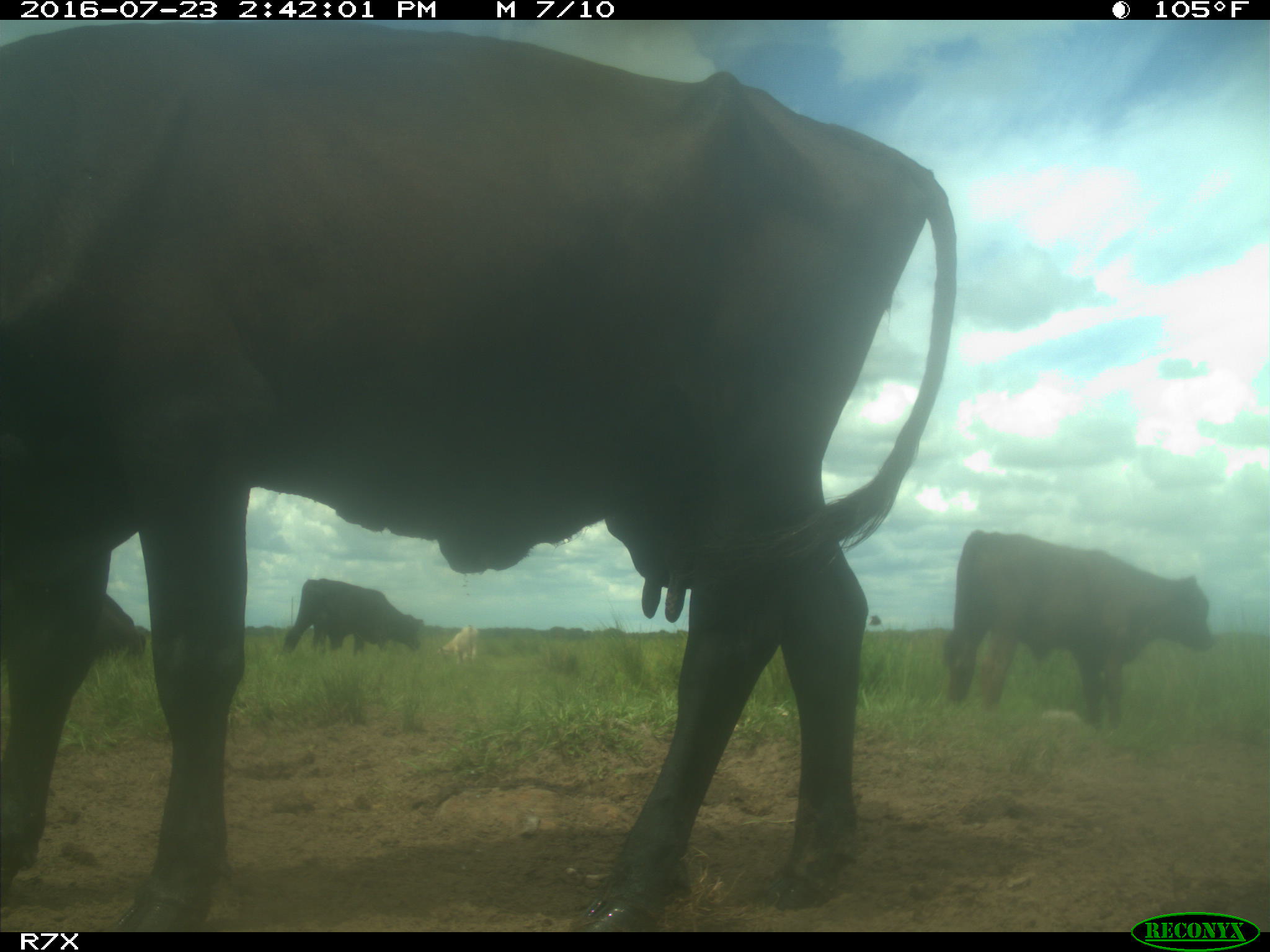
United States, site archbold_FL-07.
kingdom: Animalia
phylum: Chordata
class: Mammalia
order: Artiodactyla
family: Bovidae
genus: Bos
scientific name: Bos taurus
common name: domestic cow